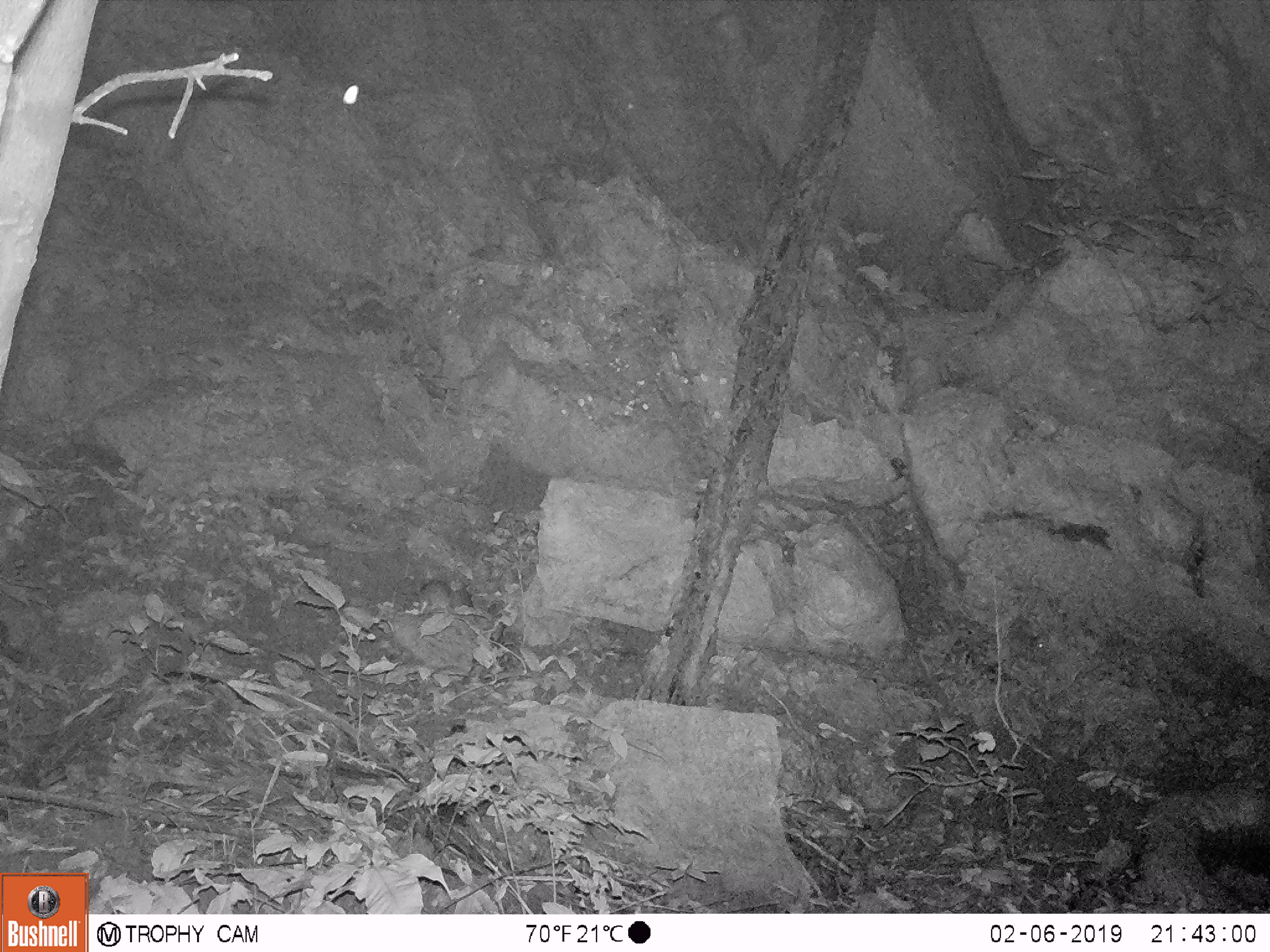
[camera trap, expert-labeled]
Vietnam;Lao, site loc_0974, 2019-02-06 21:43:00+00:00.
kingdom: Animalia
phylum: Chordata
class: Mammalia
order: Rodentia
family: Muridae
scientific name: Muridae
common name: old-world mice and rats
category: unidentified murid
Unidentified murid (old-world mice and rats) (Muridae). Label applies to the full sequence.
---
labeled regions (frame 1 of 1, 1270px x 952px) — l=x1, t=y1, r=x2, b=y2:
unidentified murid: l=419, t=581, r=473, b=614